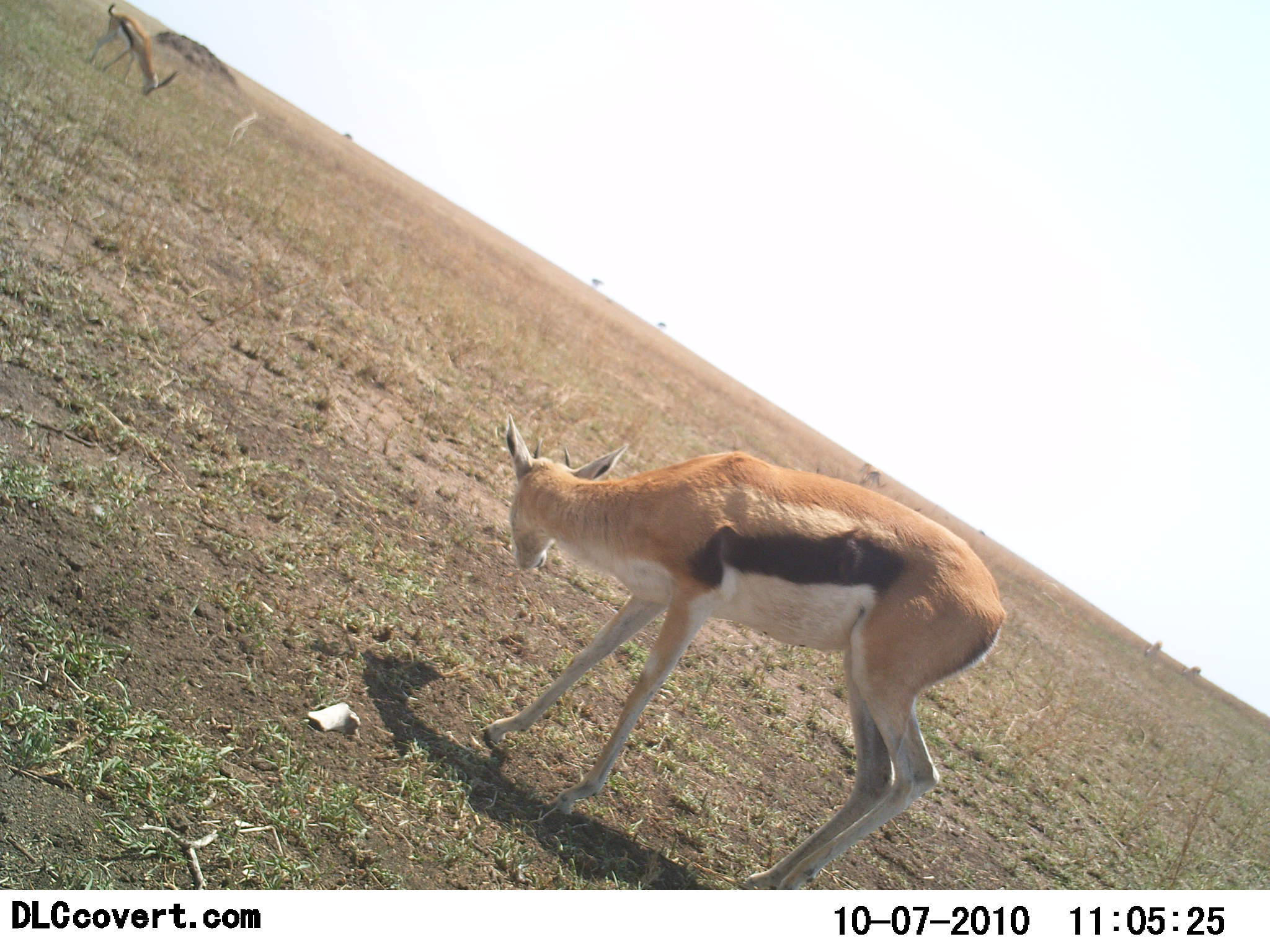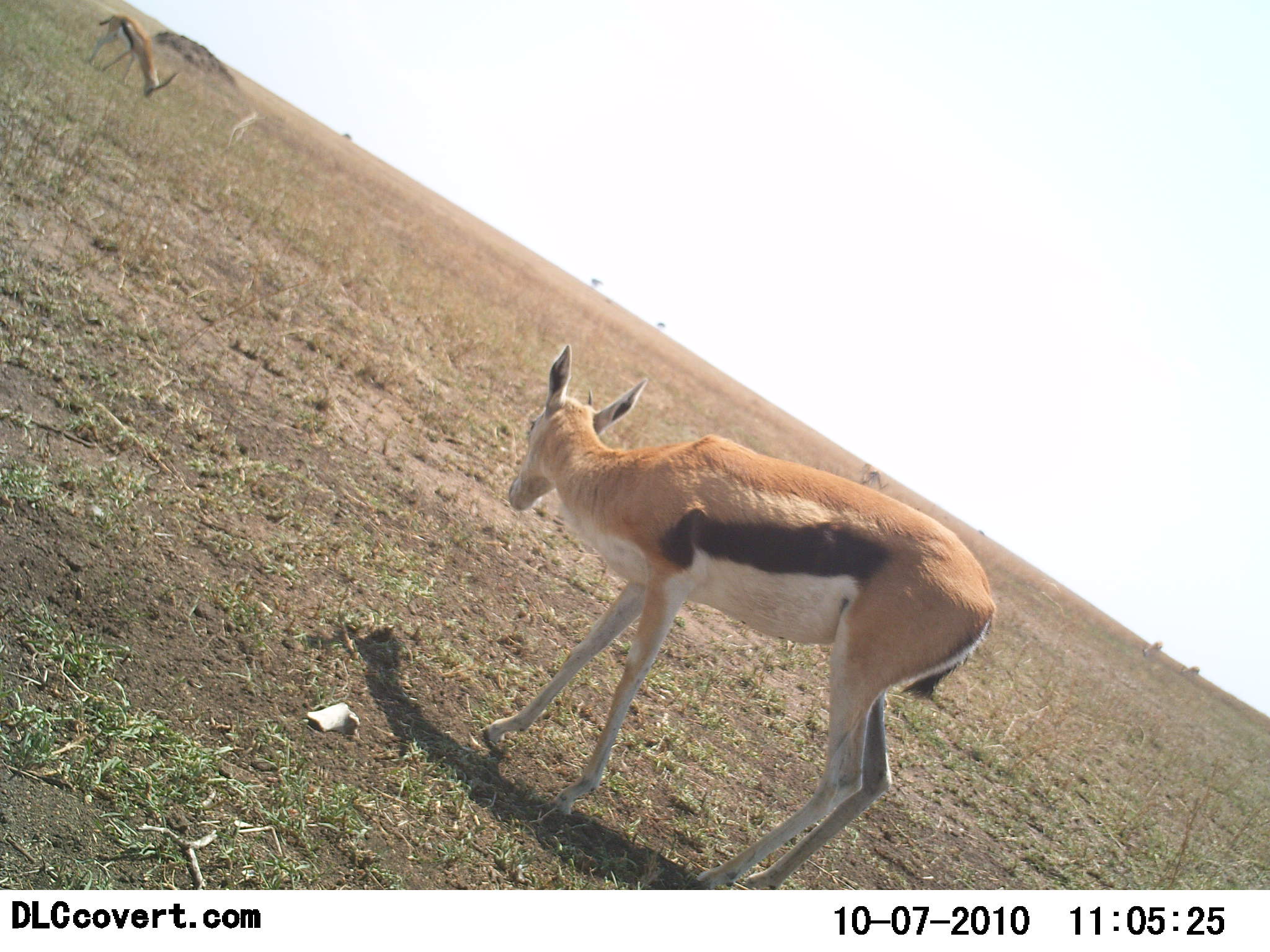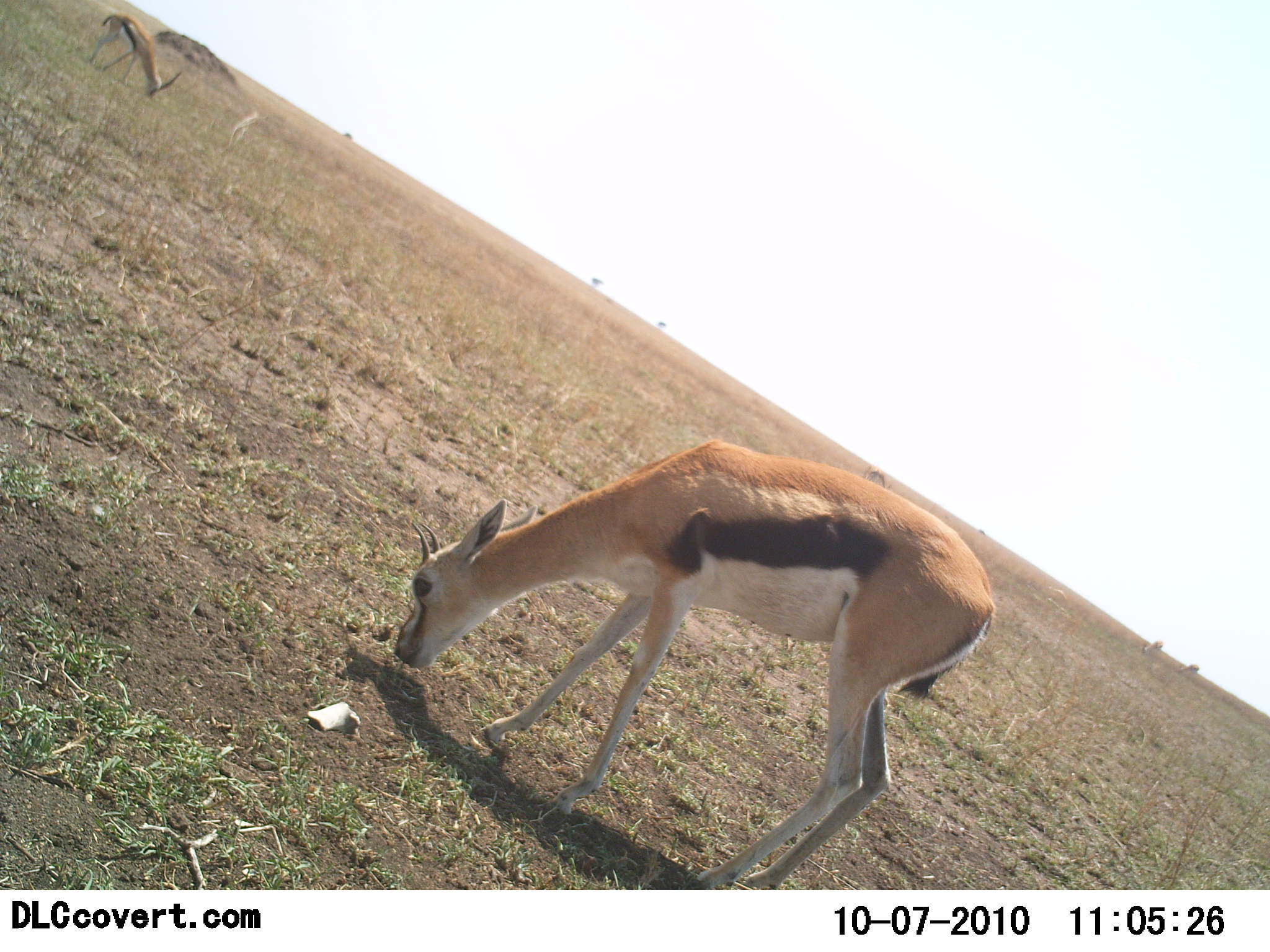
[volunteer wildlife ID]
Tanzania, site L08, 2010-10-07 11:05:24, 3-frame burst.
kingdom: Animalia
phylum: Chordata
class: Mammalia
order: Artiodactyla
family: Bovidae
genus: Eudorcas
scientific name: Eudorcas thomsonii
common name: thomson's gazelle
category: gazellethomsons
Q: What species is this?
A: Gazellethomsons (thomson's gazelle) (Eudorcas thomsonii).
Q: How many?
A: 2.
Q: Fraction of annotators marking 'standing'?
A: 36%.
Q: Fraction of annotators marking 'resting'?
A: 0%.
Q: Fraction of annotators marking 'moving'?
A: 9%.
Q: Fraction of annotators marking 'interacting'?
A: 0%.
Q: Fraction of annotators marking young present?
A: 0%.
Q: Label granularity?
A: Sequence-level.